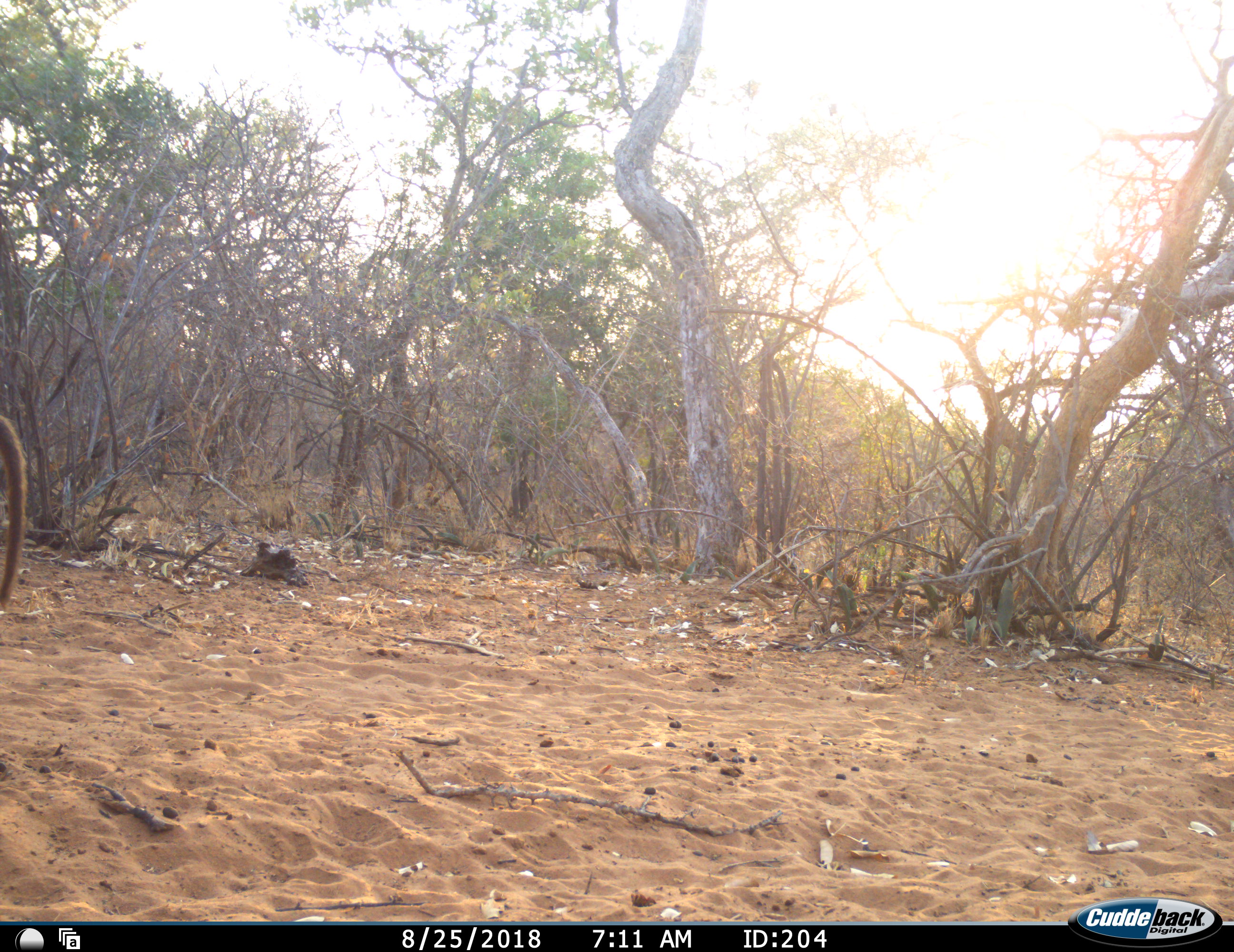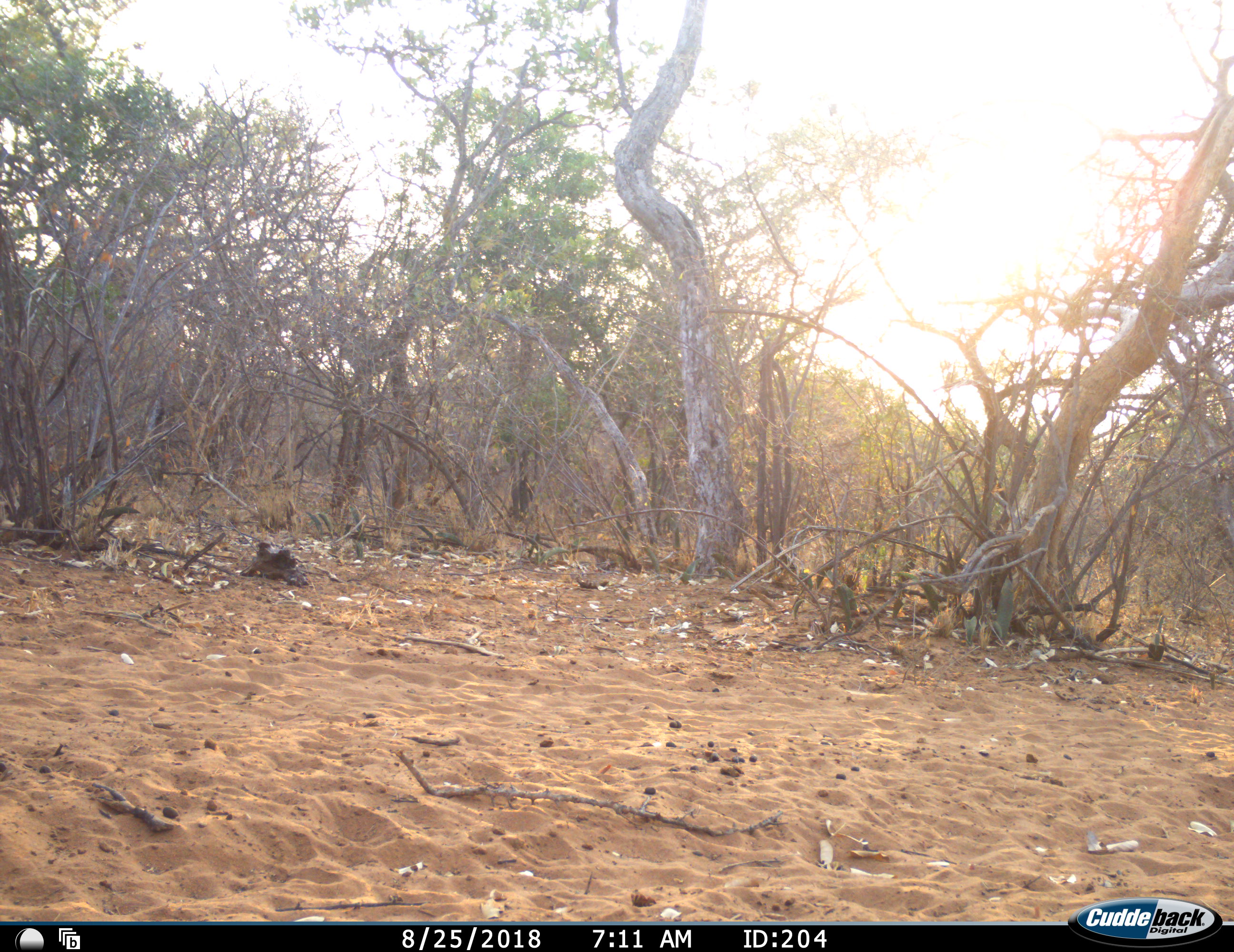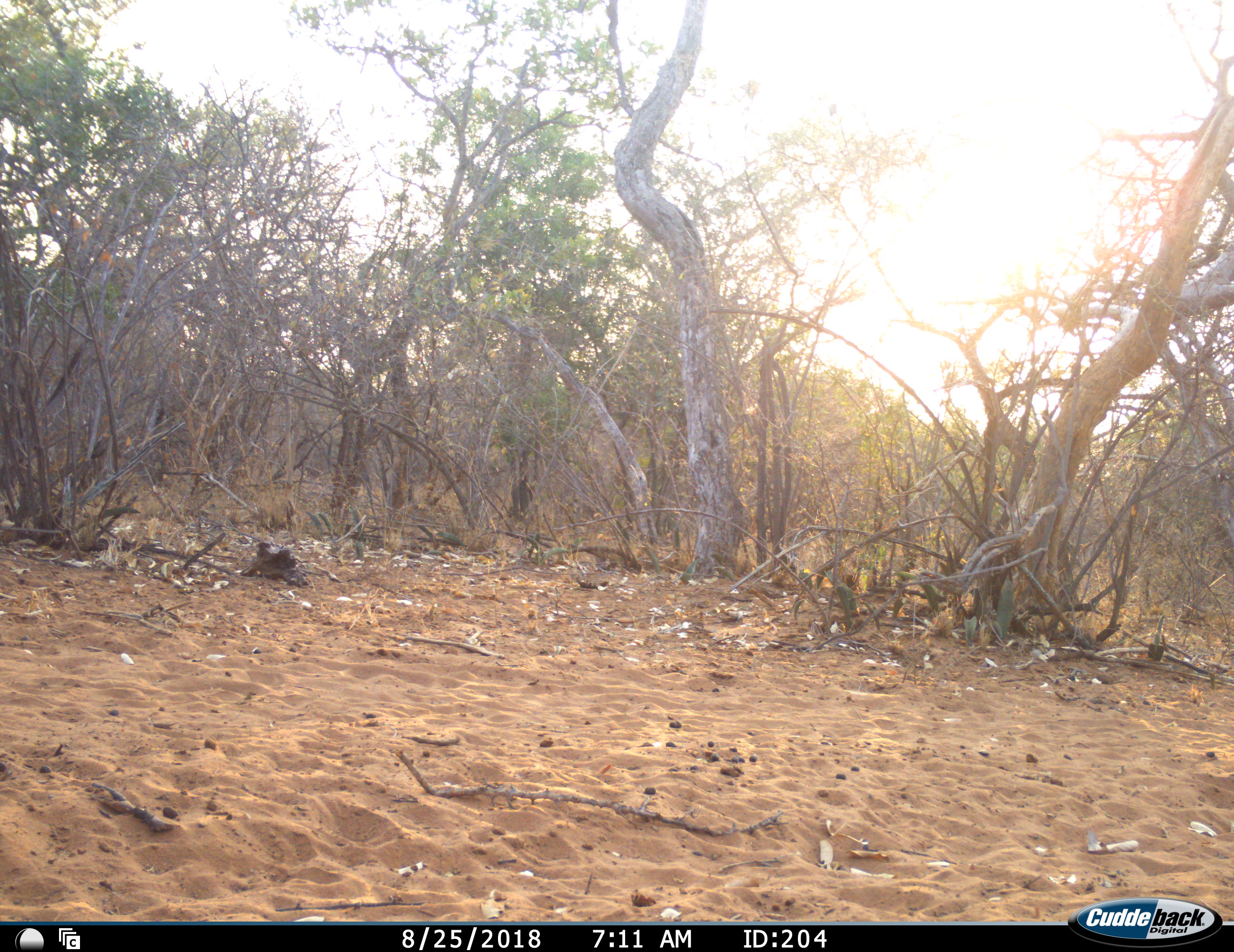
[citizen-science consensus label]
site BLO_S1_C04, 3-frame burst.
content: unidentified animal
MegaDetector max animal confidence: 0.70